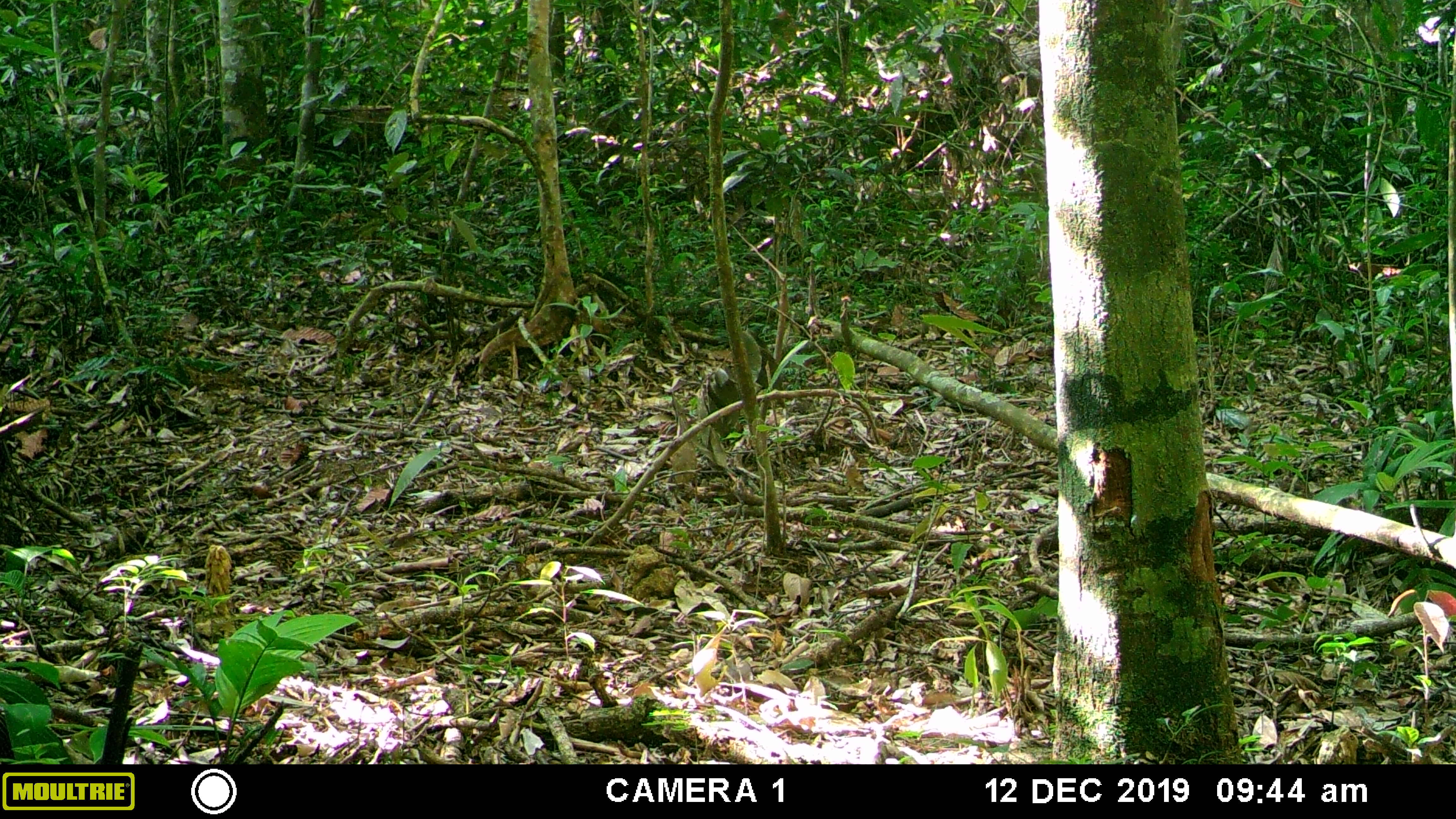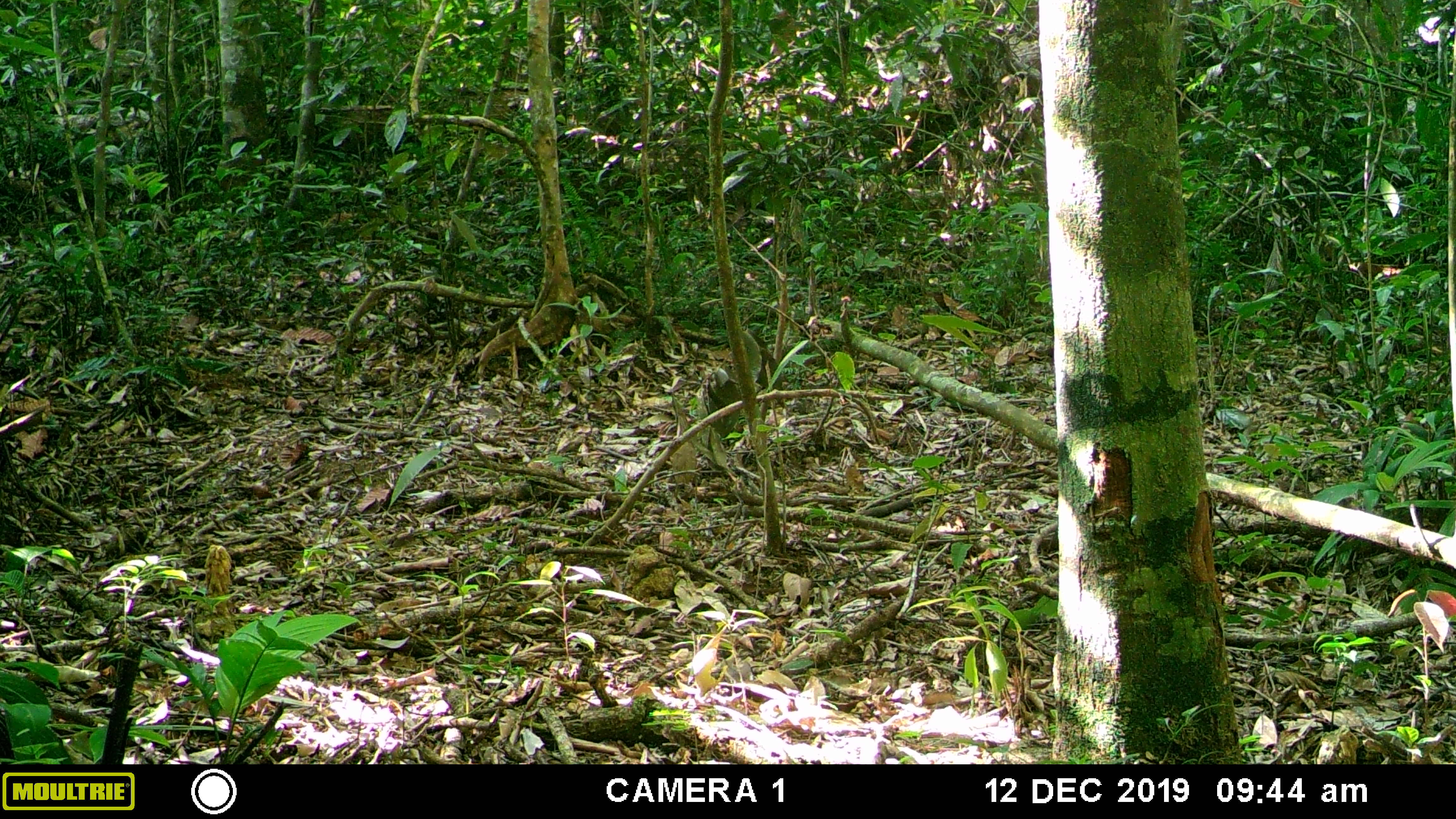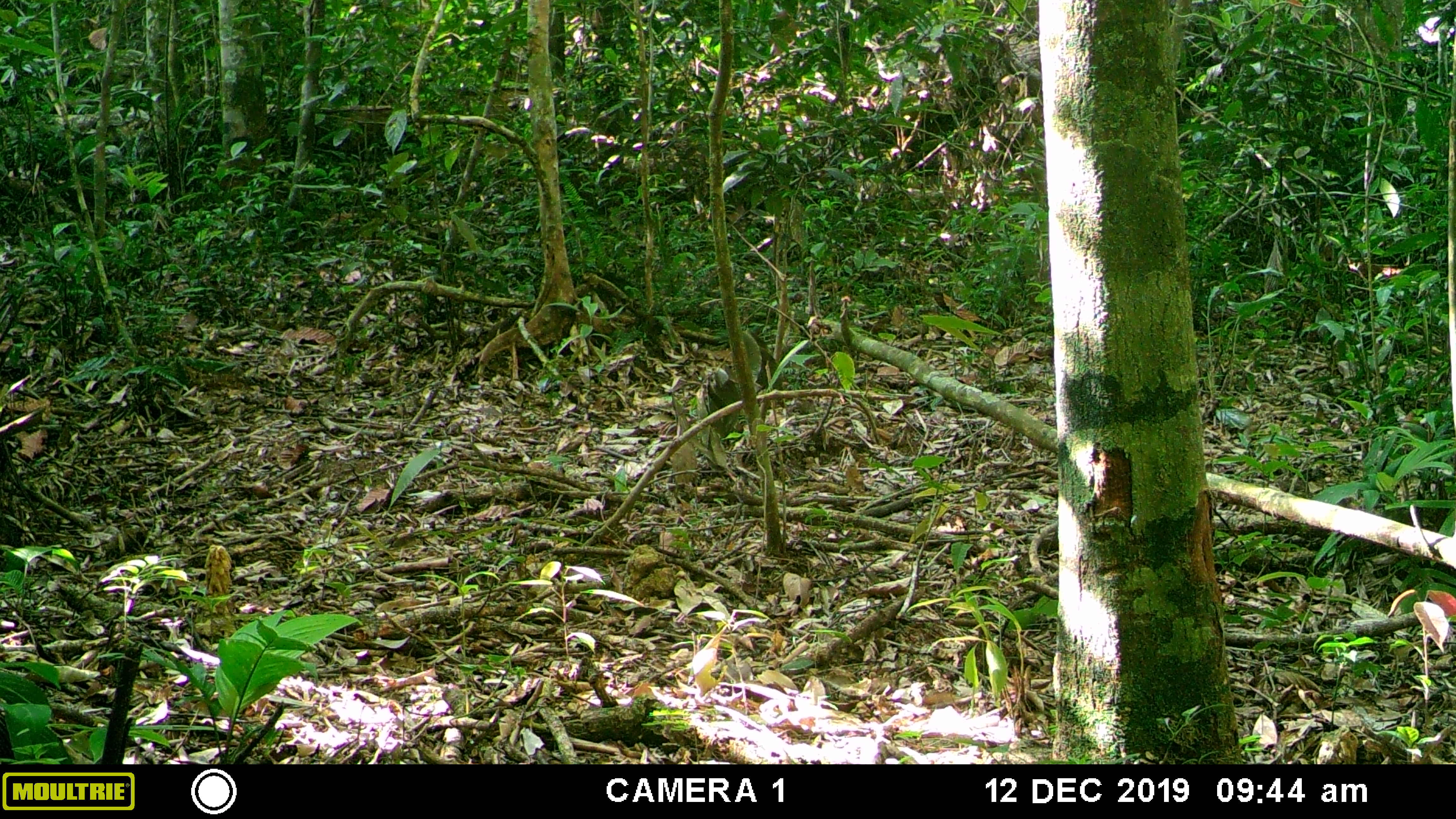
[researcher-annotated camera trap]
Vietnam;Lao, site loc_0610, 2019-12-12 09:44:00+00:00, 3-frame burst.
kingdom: Animalia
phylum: Chordata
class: Mammalia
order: Primates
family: Cercopithecidae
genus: Macaca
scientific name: Macaca arctoides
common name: stump-tailed macaque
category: stump tailed macaque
Stump tailed macaque (stump-tailed macaque) (Macaca arctoides). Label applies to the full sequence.